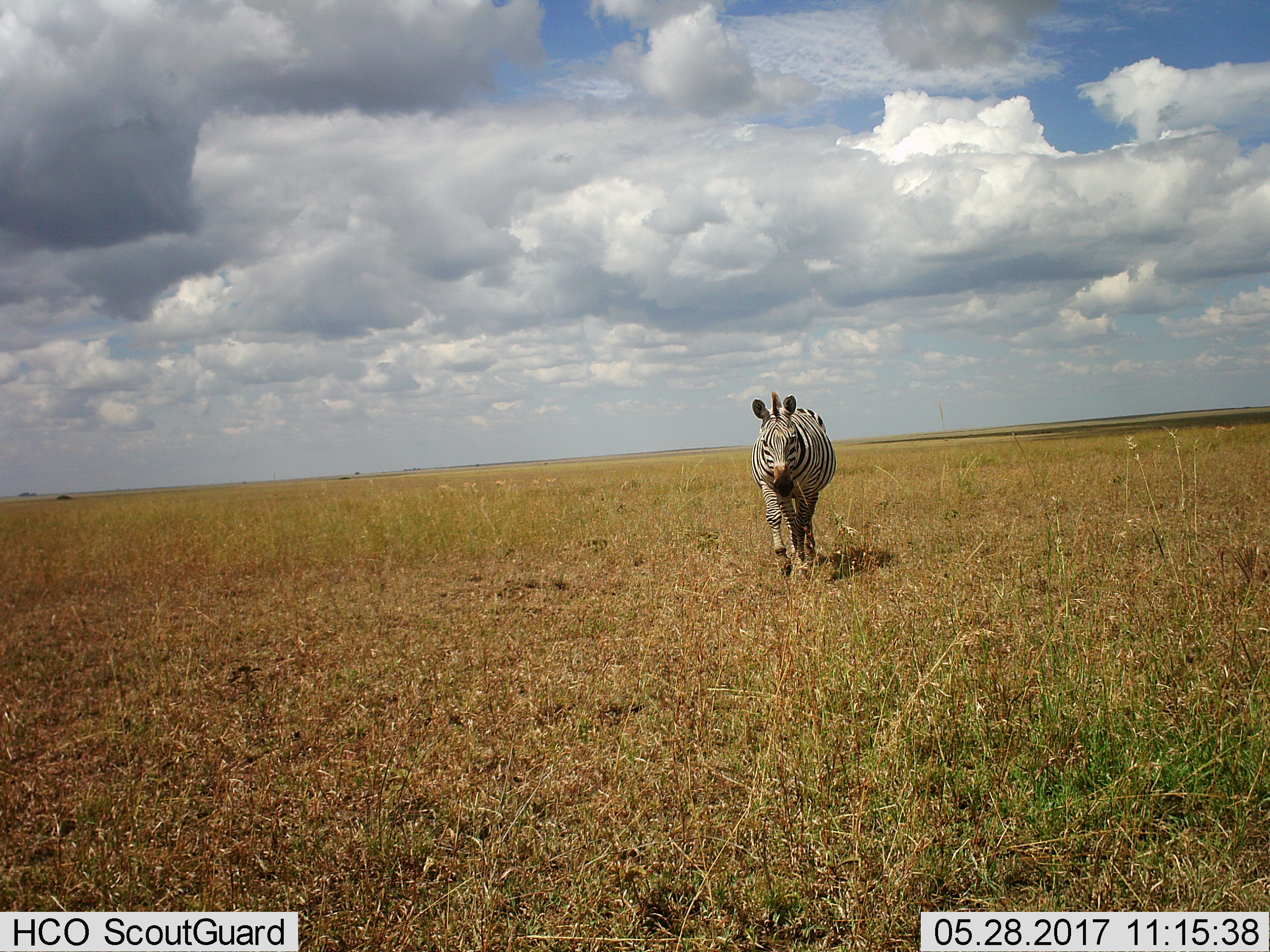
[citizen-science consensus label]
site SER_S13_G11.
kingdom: Animalia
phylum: Chordata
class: Mammalia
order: Perissodactyla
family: Equidae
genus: Equus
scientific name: Equus quagga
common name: plains zebra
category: zebraplains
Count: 1.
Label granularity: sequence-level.